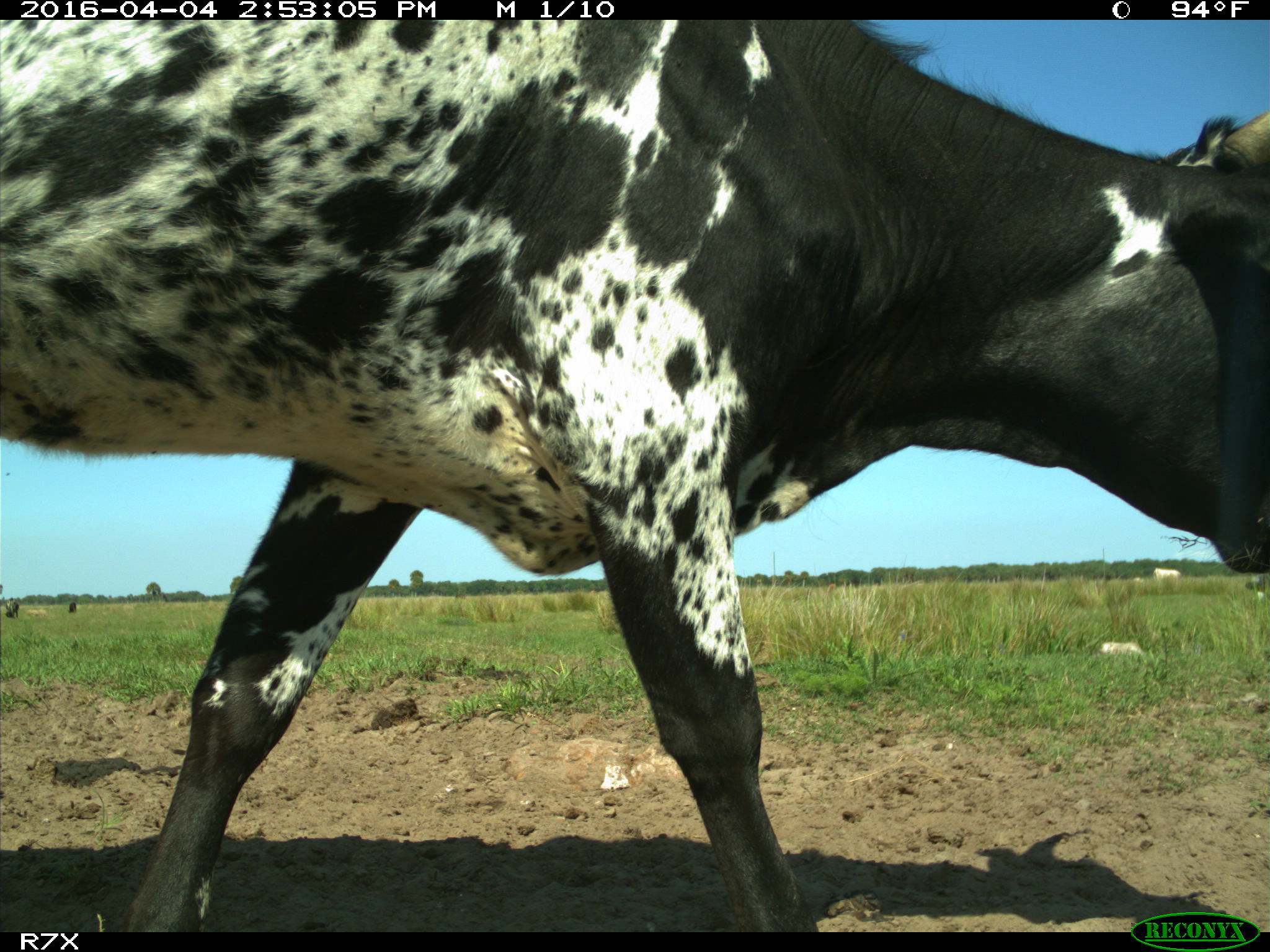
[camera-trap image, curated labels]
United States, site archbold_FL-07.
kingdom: Animalia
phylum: Chordata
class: Mammalia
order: Artiodactyla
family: Bovidae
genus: Bos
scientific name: Bos taurus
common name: domestic cow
Bos taurus (domestic cow).